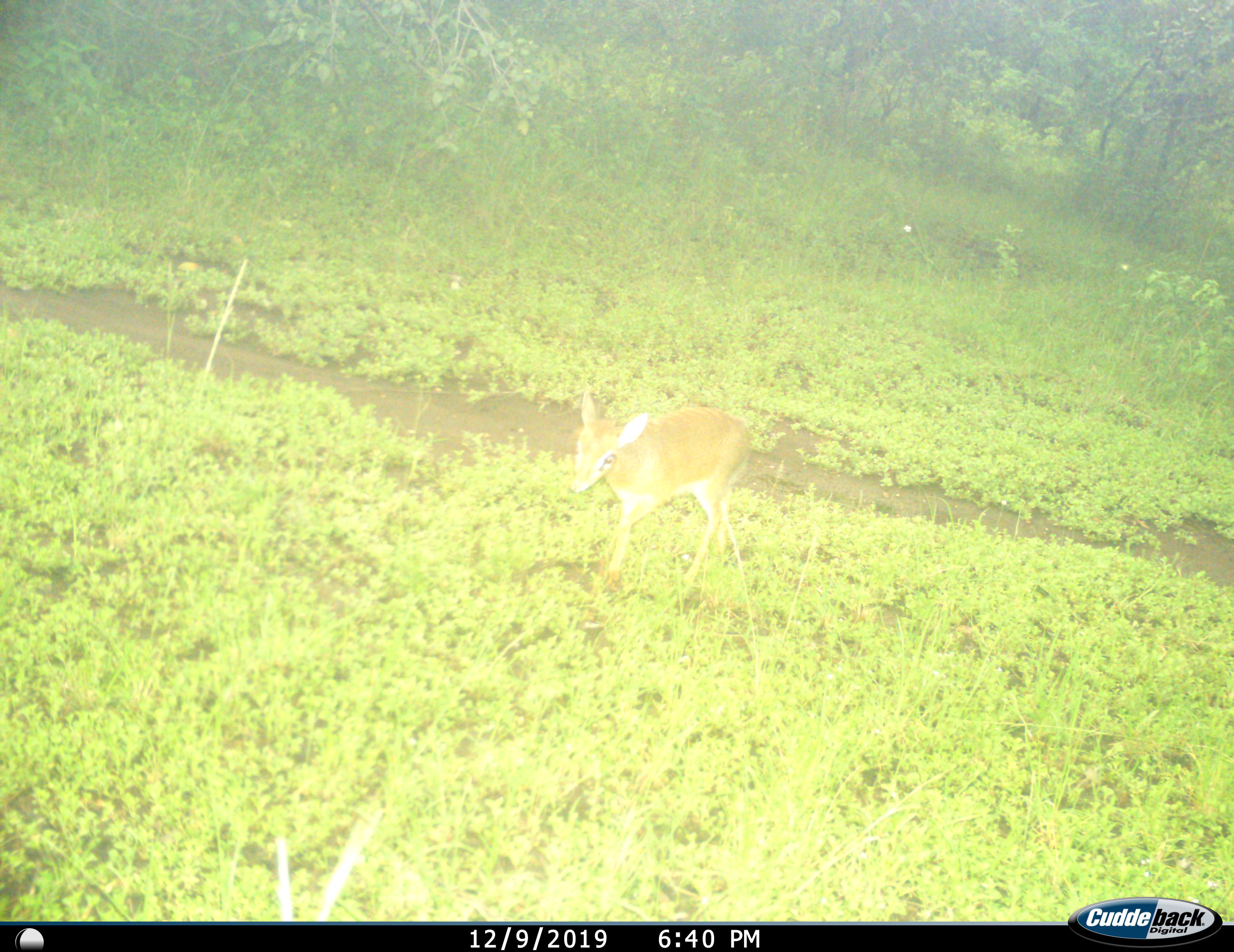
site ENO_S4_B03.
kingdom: Animalia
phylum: Chordata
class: Mammalia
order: Artiodactyla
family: Bovidae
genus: Madoqua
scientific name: Madoqua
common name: dik-dik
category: dikdik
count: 1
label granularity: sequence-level